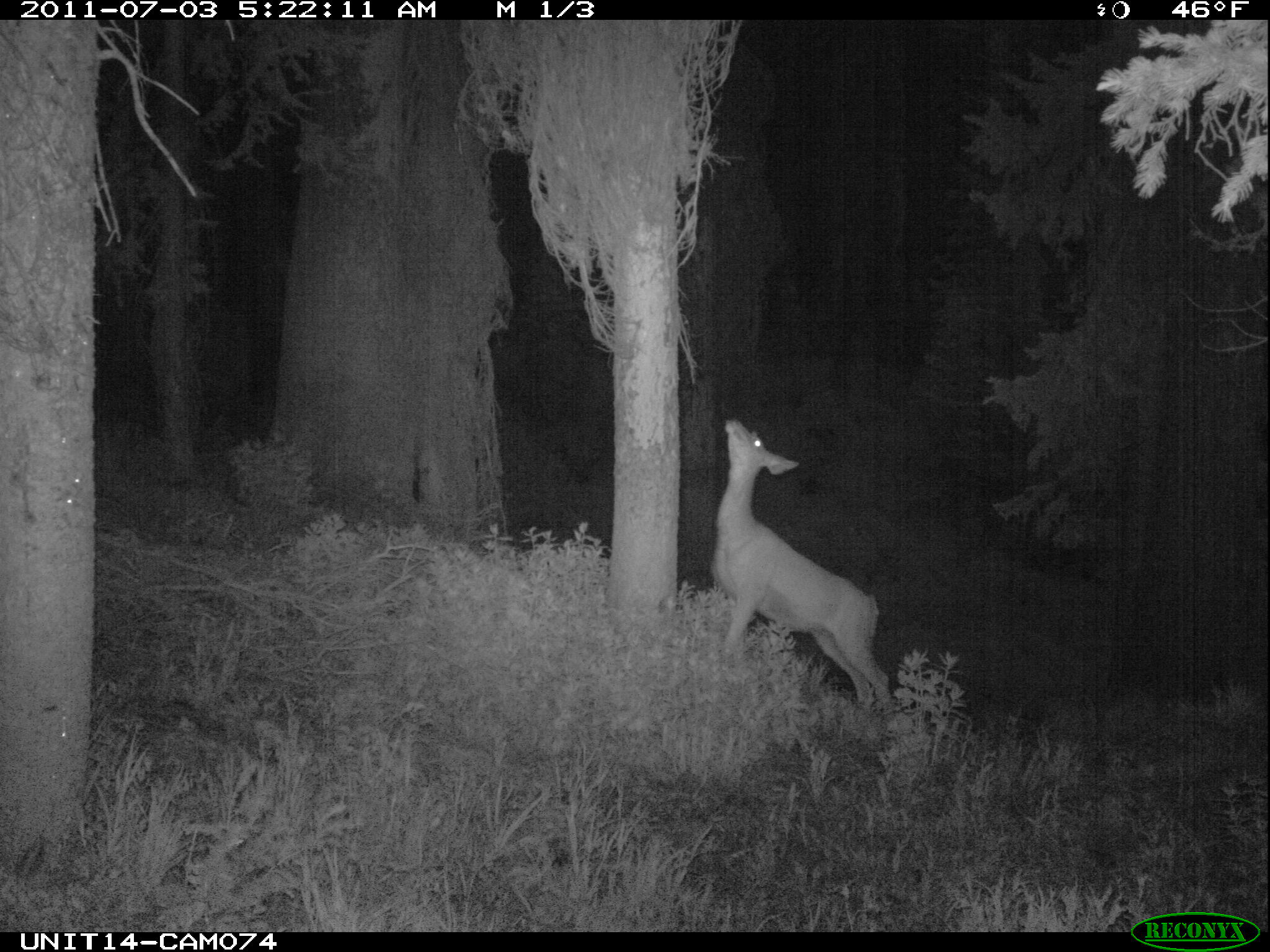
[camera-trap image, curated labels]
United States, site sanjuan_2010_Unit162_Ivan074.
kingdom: Animalia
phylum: Chordata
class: Mammalia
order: Artiodactyla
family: Cervidae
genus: Odocoileus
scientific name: Odocoileus hemionus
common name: mule deer